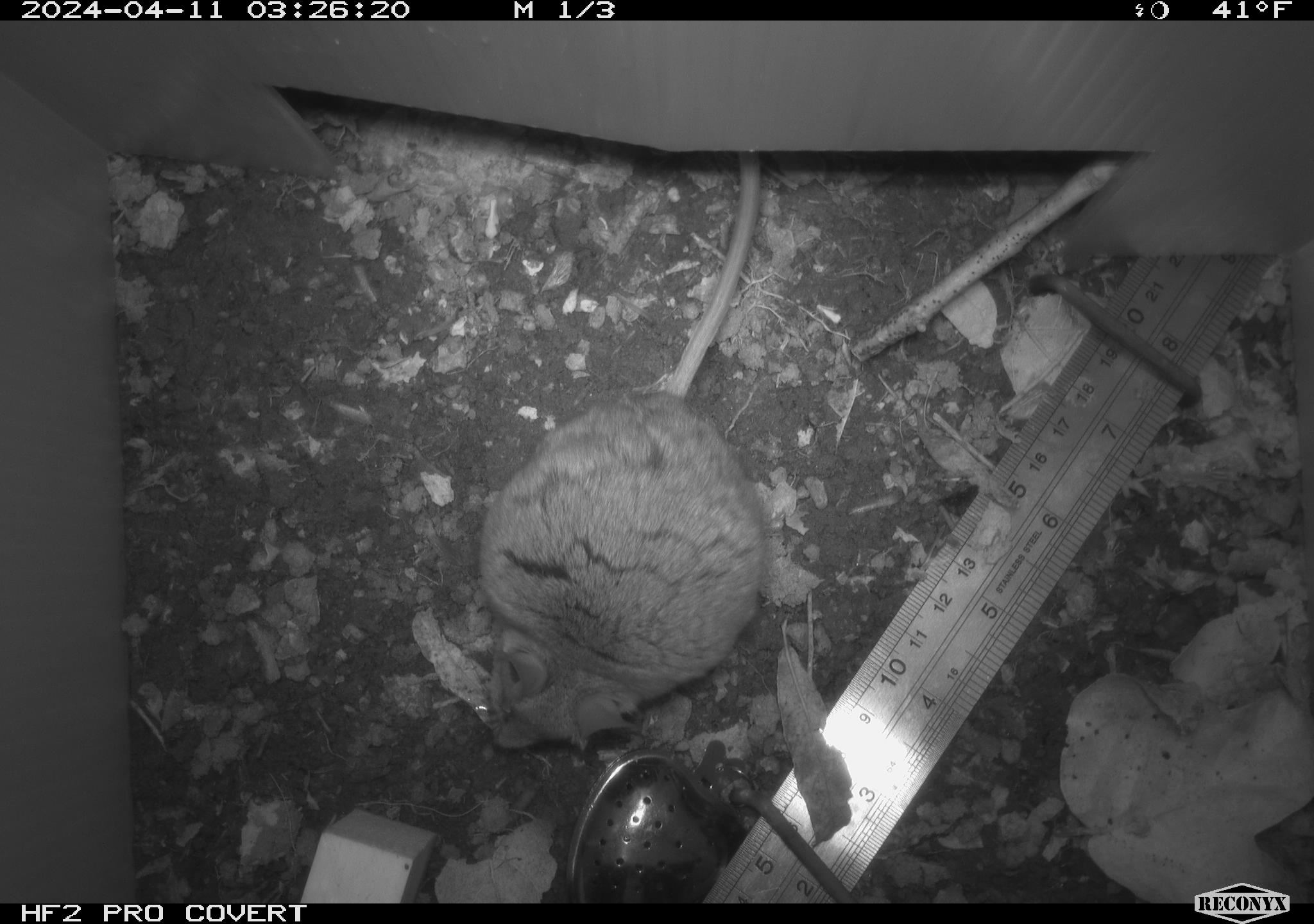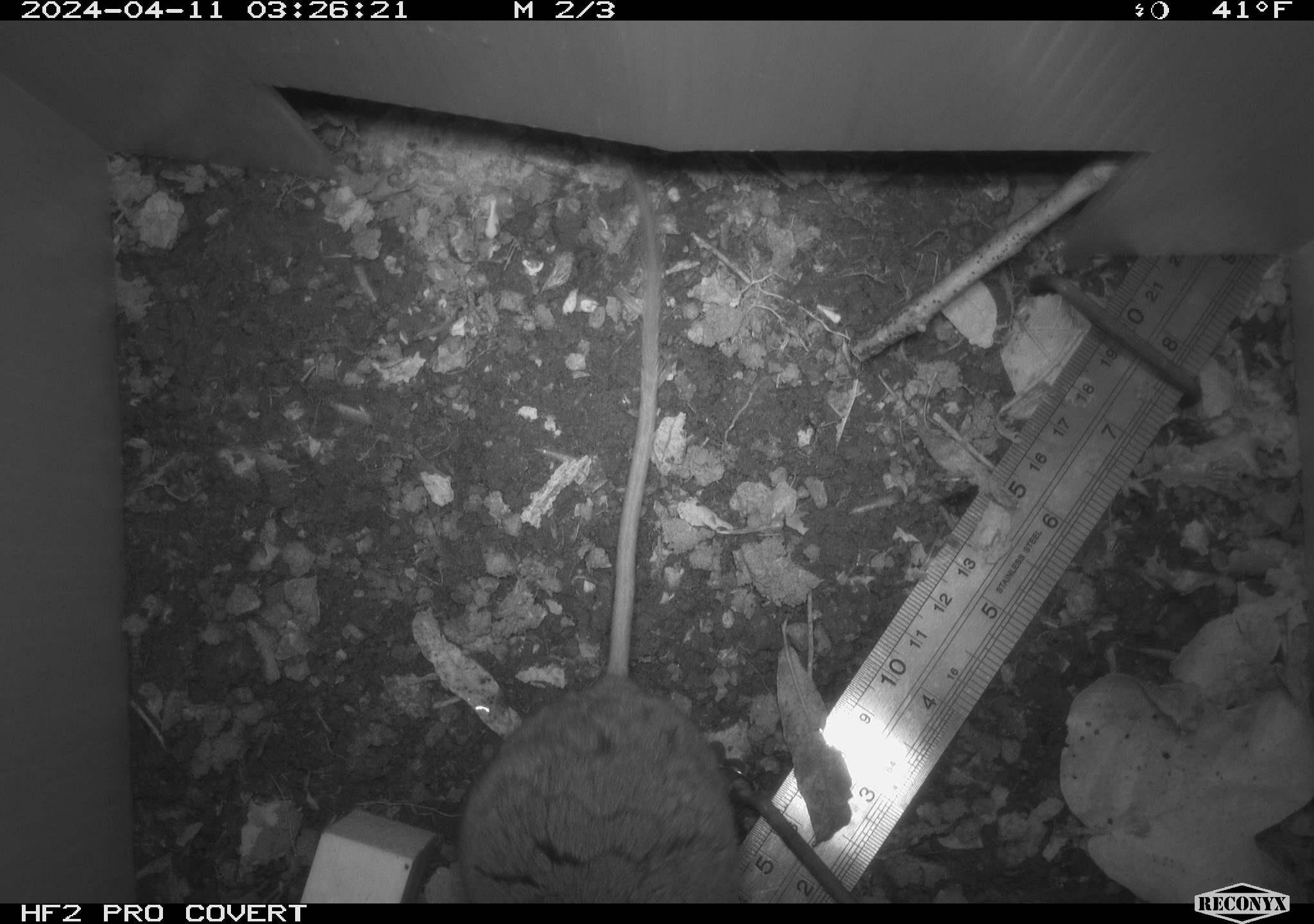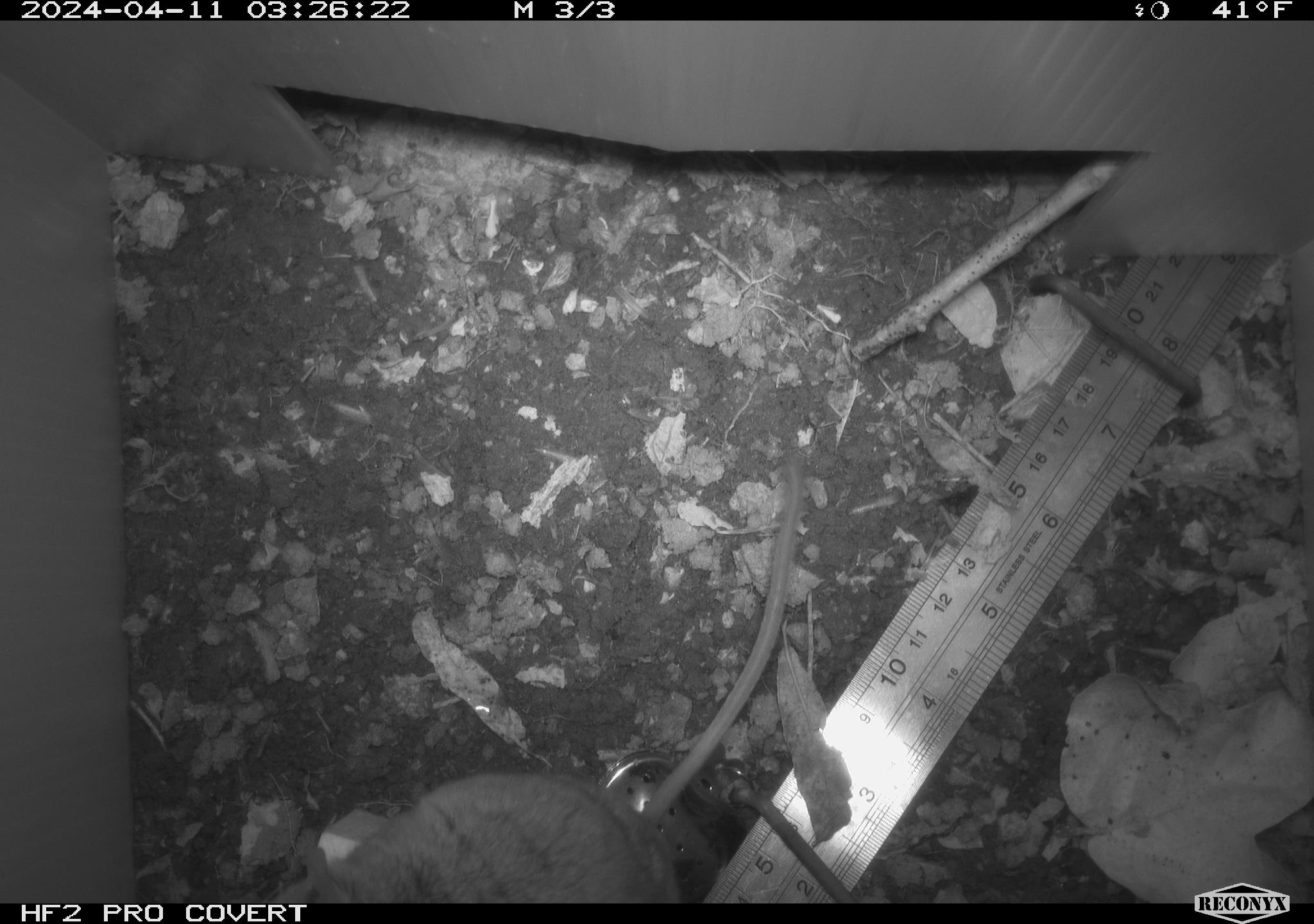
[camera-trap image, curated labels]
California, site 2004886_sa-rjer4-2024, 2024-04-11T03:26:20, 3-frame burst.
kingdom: Animalia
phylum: Chordata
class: Mammalia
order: Rodentia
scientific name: Rodentia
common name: woodrat or rat or mouse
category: woodrat or rat or mouse species